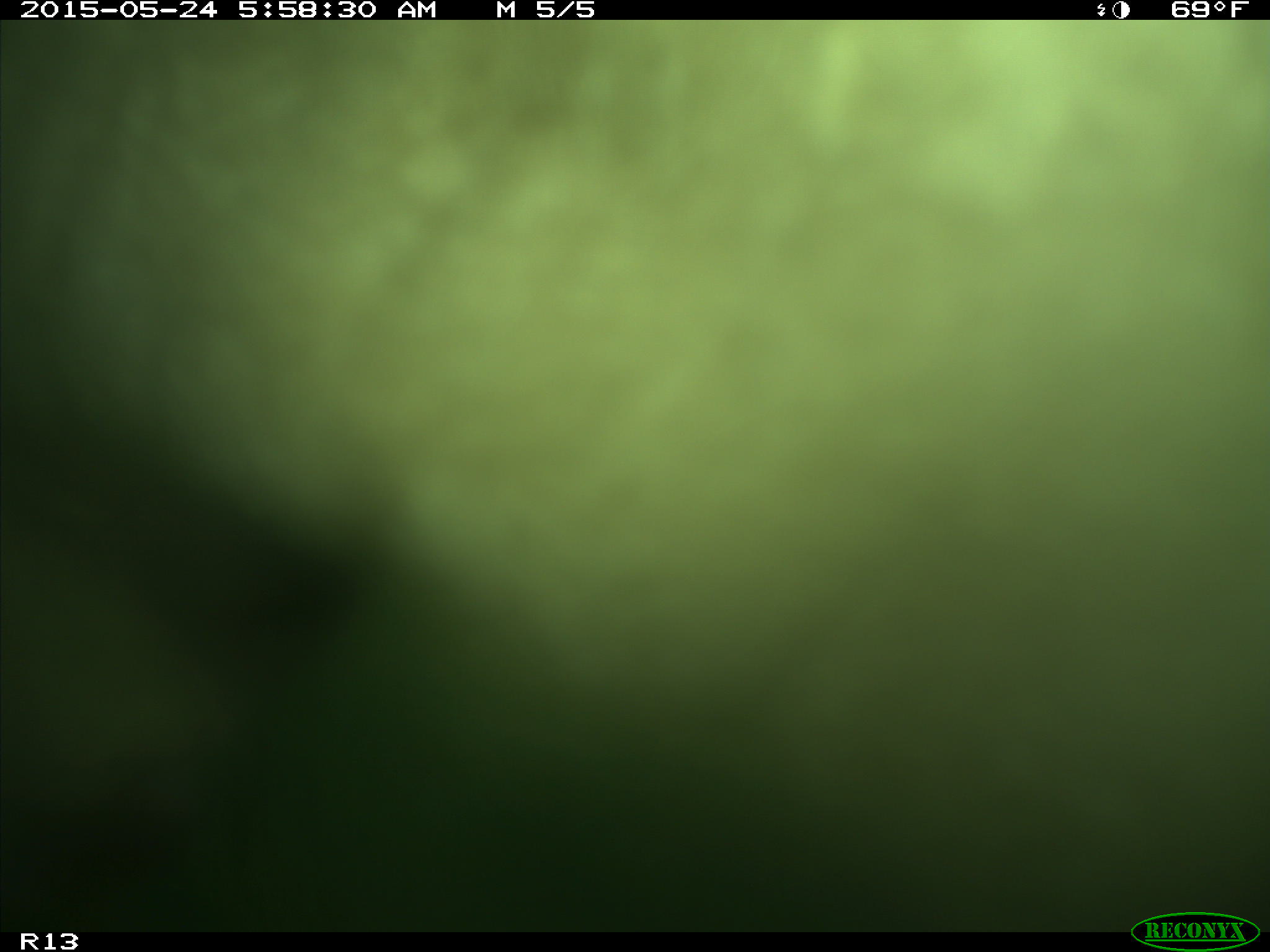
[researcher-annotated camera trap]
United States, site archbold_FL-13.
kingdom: Animalia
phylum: Chordata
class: Mammalia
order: Artiodactyla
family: Bovidae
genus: Bos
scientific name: Bos taurus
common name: domestic cow